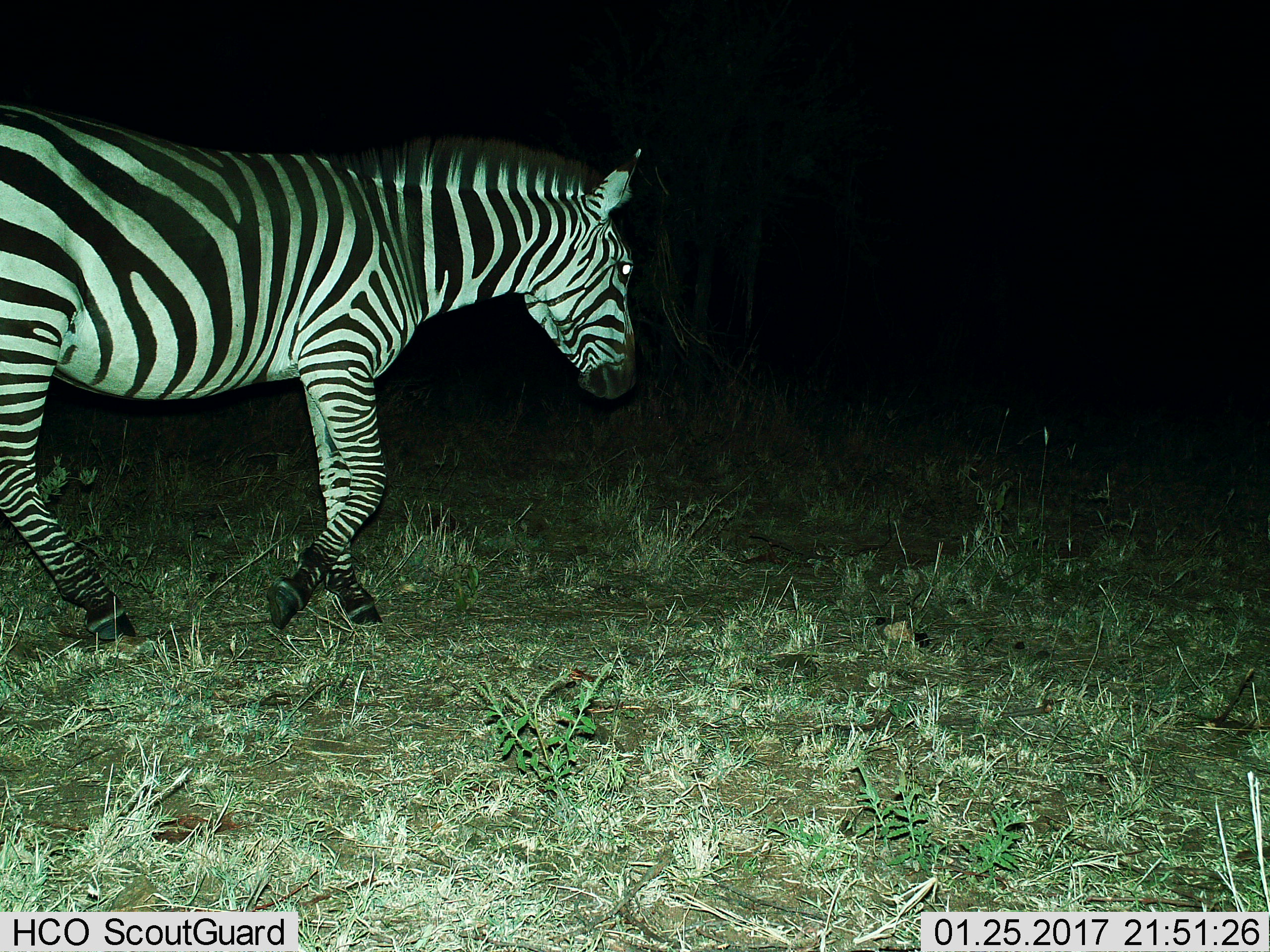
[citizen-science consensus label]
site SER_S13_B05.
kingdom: Animalia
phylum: Chordata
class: Mammalia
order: Perissodactyla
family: Equidae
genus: Equus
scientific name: Equus quagga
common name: plains zebra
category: zebraplains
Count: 1.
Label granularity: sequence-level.